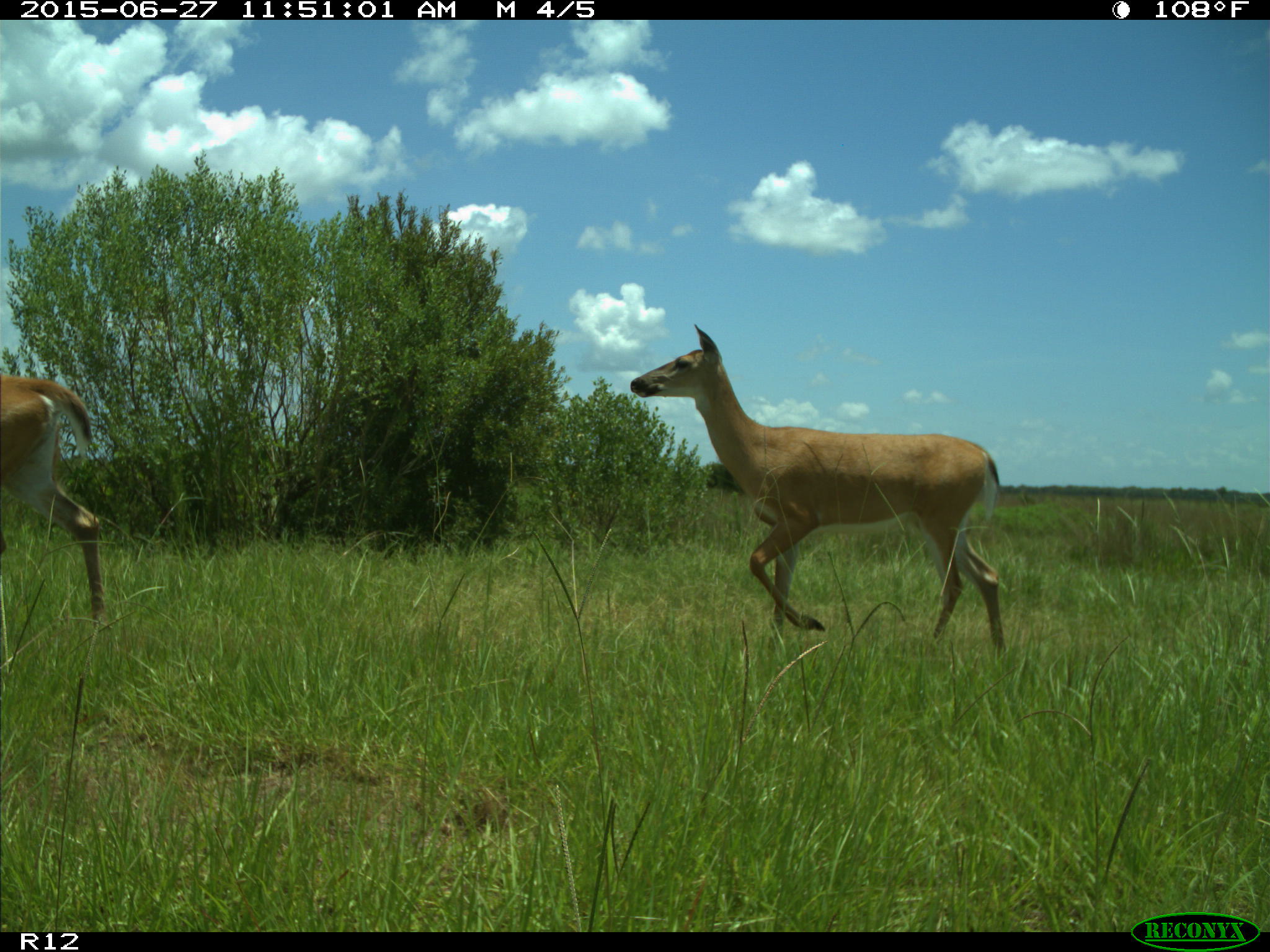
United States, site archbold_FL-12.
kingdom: Animalia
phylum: Chordata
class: Mammalia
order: Artiodactyla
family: Cervidae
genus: Odocoileus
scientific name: Odocoileus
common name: deer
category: unidentified deer